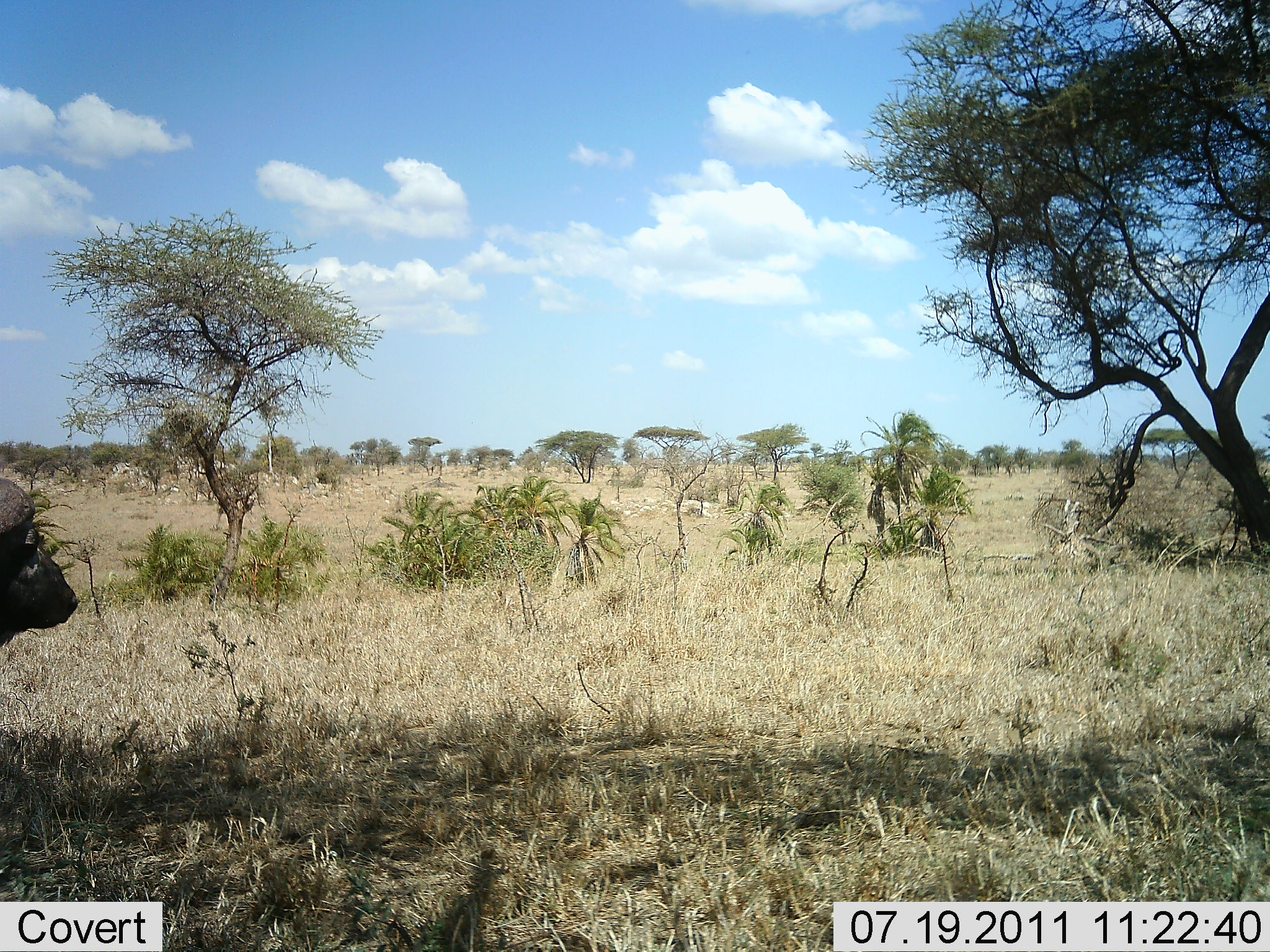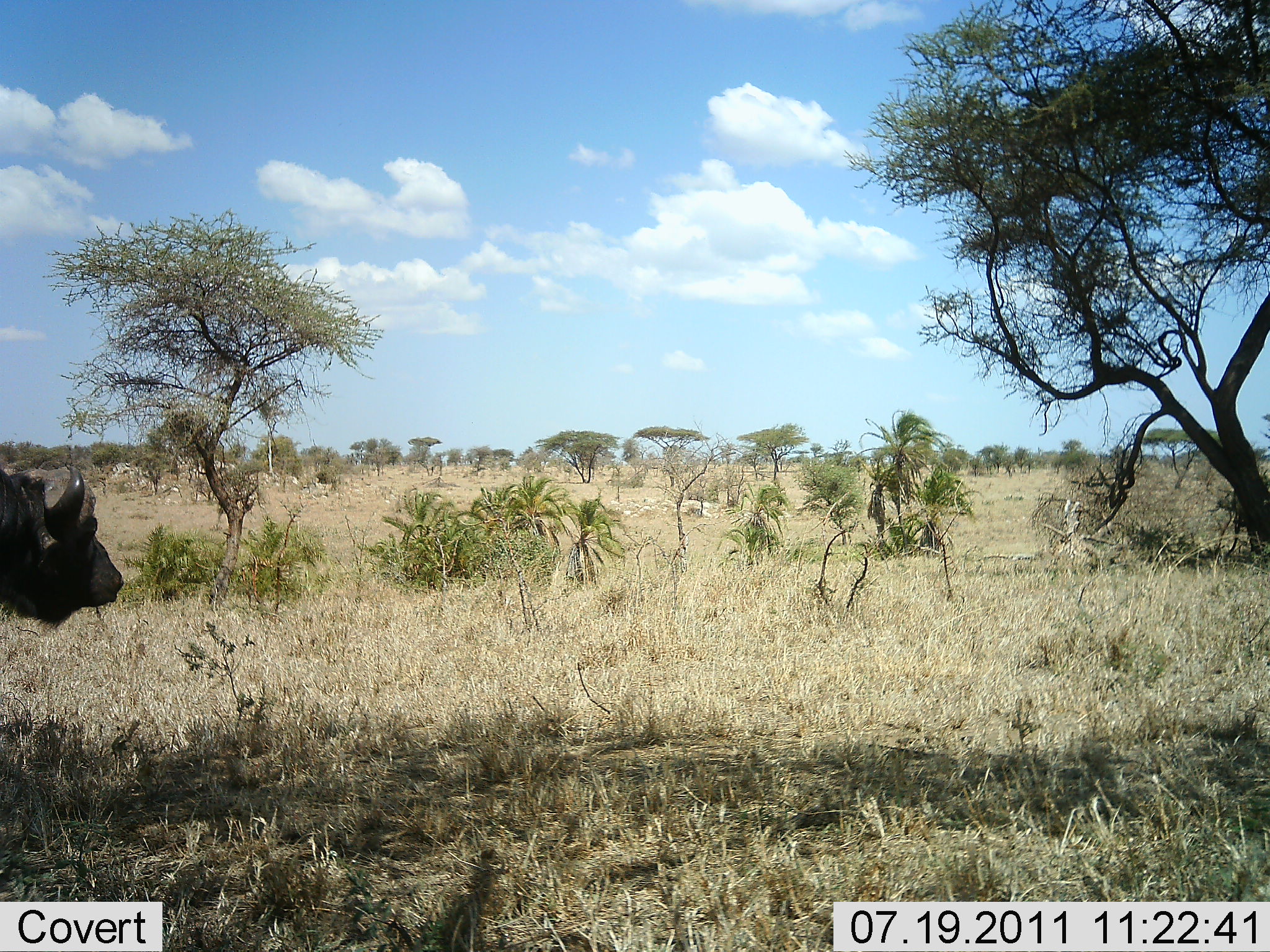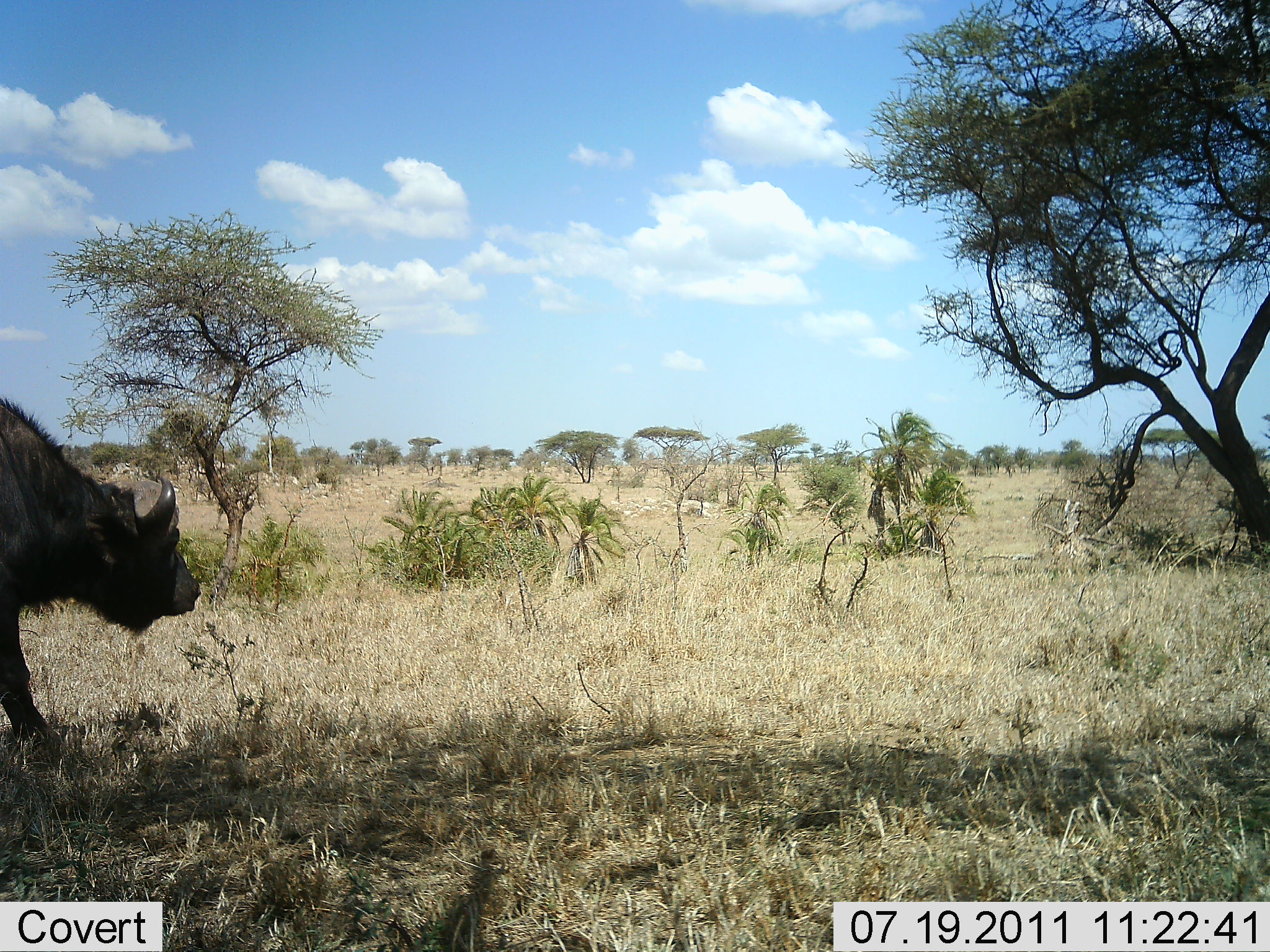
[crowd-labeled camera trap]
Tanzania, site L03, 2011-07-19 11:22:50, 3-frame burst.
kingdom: Animalia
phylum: Chordata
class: Mammalia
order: Artiodactyla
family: Bovidae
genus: Syncerus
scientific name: Syncerus caffer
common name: cape buffalo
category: buffalo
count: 1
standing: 9%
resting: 0%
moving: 91%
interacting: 0%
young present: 0%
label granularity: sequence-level